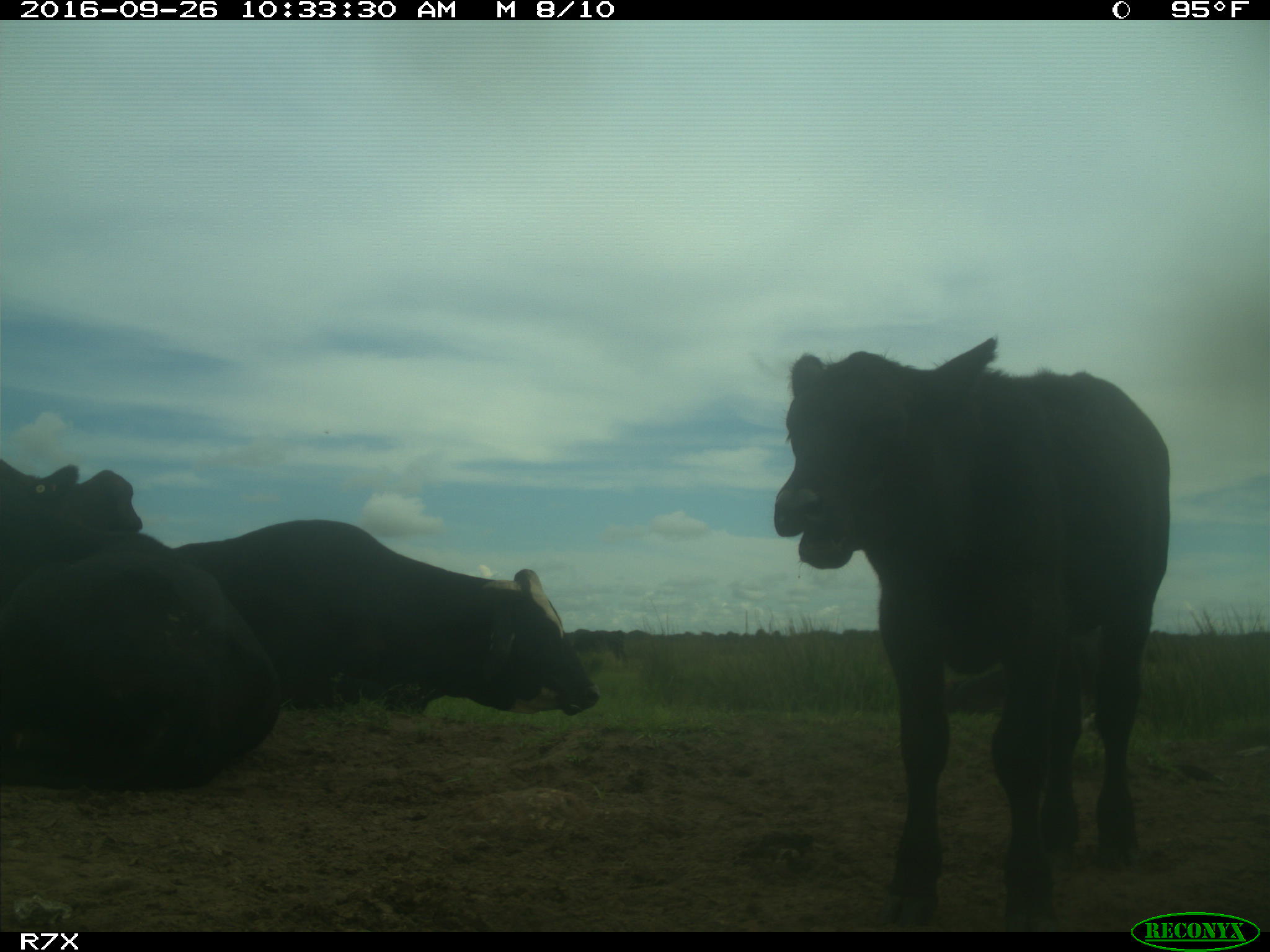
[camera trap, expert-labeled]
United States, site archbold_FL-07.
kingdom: Animalia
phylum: Chordata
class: Mammalia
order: Artiodactyla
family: Bovidae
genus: Bos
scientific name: Bos taurus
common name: domestic cow